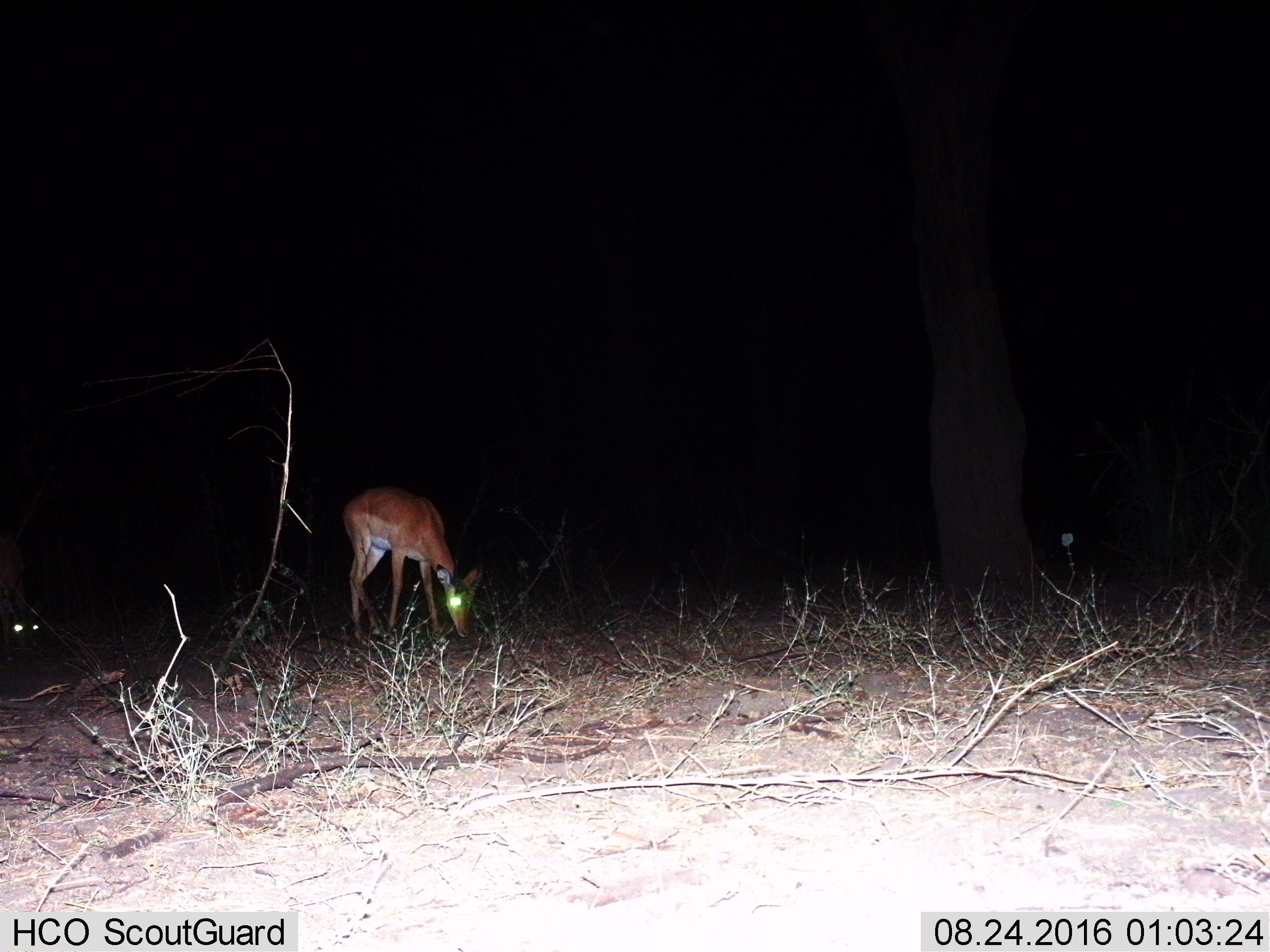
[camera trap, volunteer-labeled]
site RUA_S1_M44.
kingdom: Animalia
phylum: Chordata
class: Mammalia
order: Artiodactyla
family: Bovidae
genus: Aepyceros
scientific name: Aepyceros melampus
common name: impala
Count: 2.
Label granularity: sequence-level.